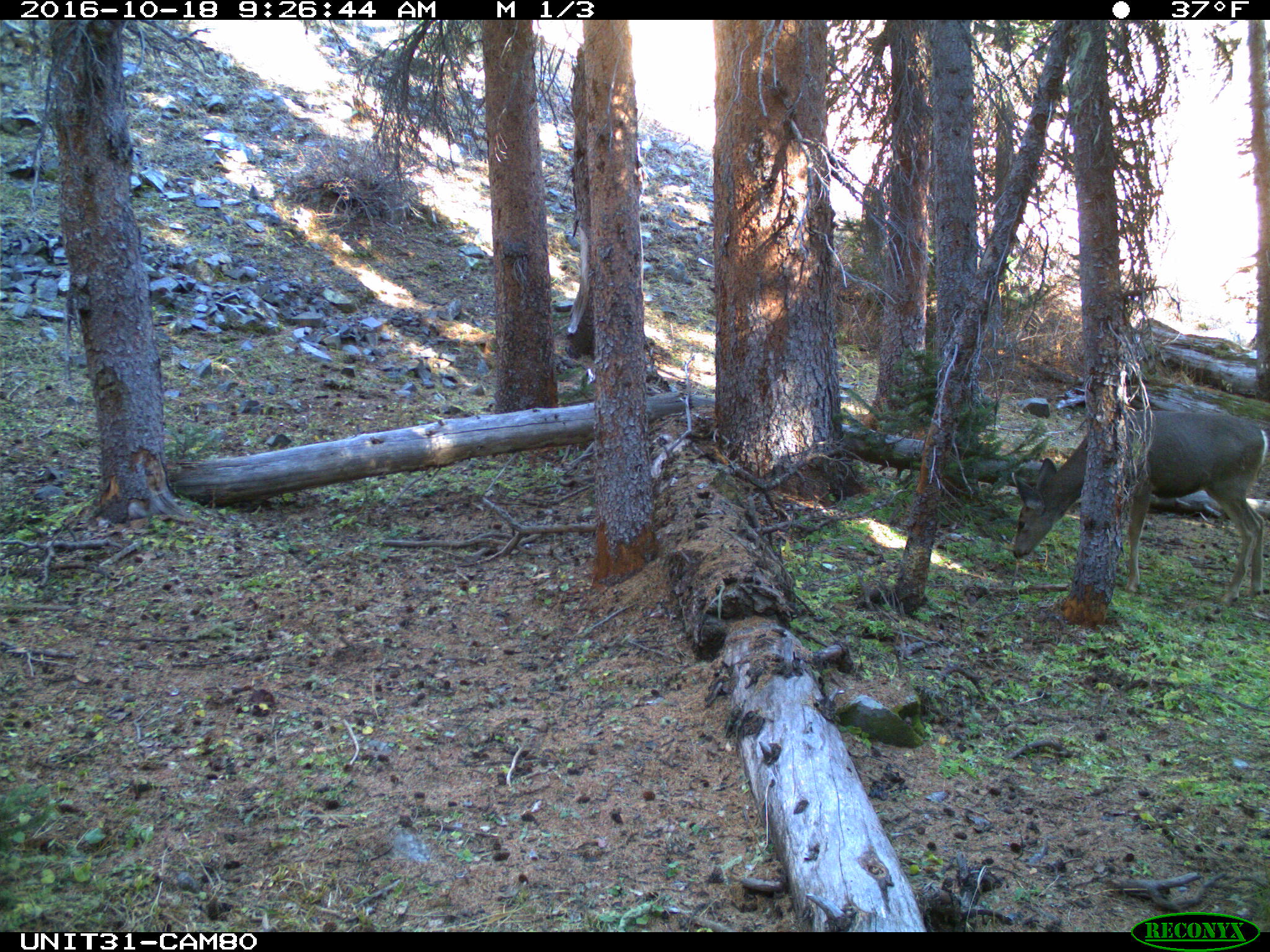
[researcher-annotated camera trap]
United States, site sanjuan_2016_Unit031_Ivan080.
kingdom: Animalia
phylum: Chordata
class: Mammalia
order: Artiodactyla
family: Cervidae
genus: Odocoileus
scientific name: Odocoileus hemionus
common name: mule deer